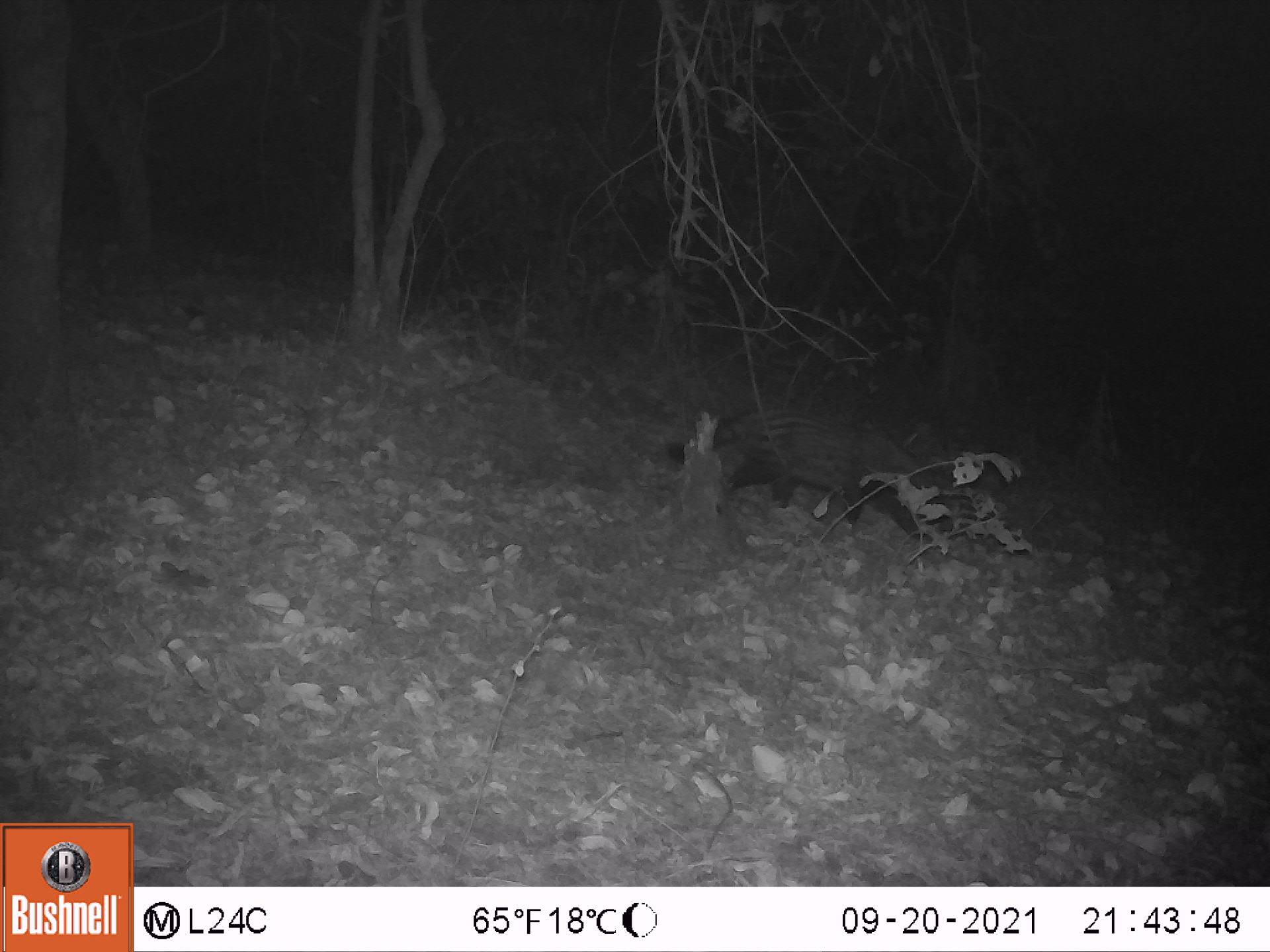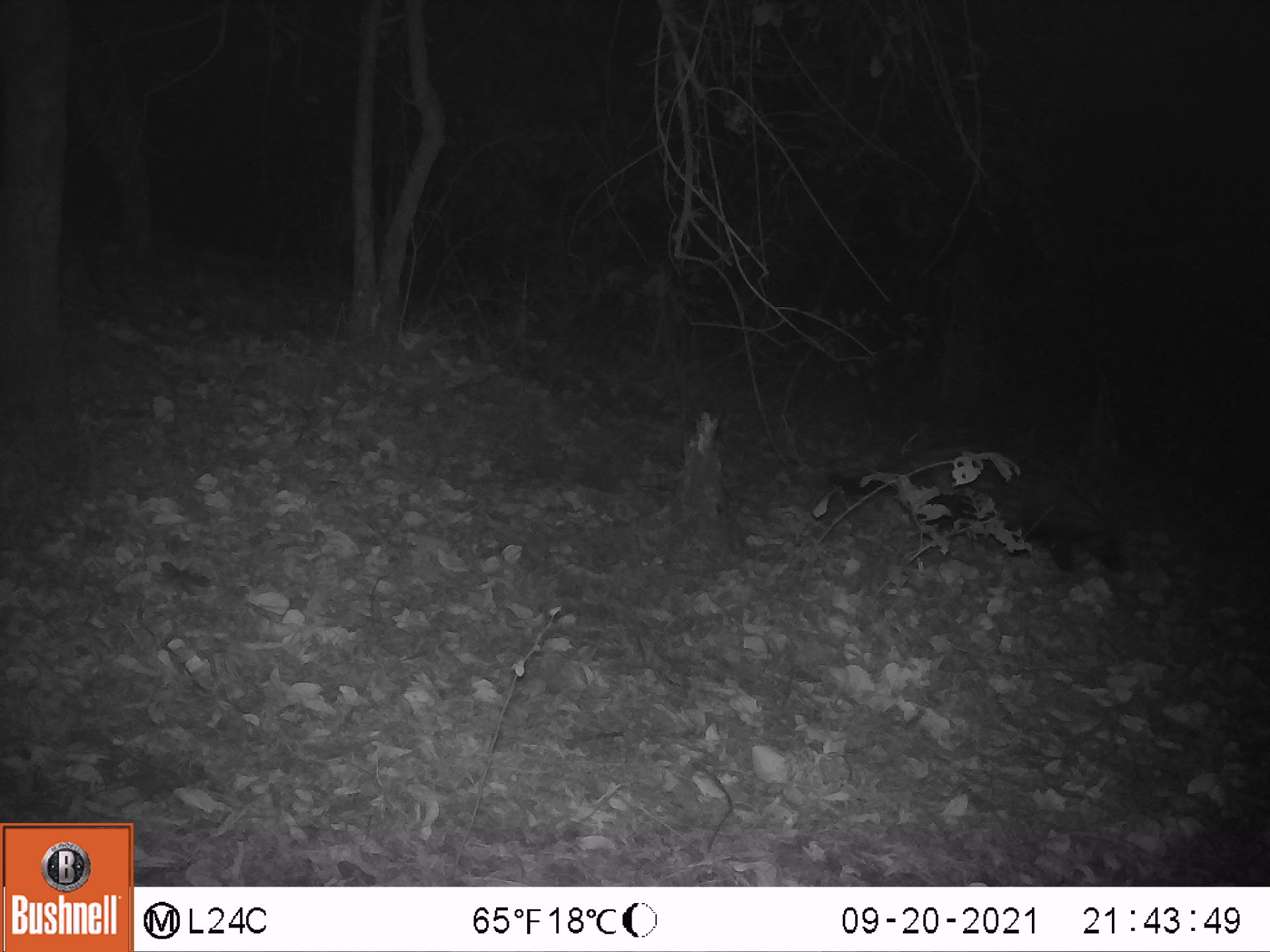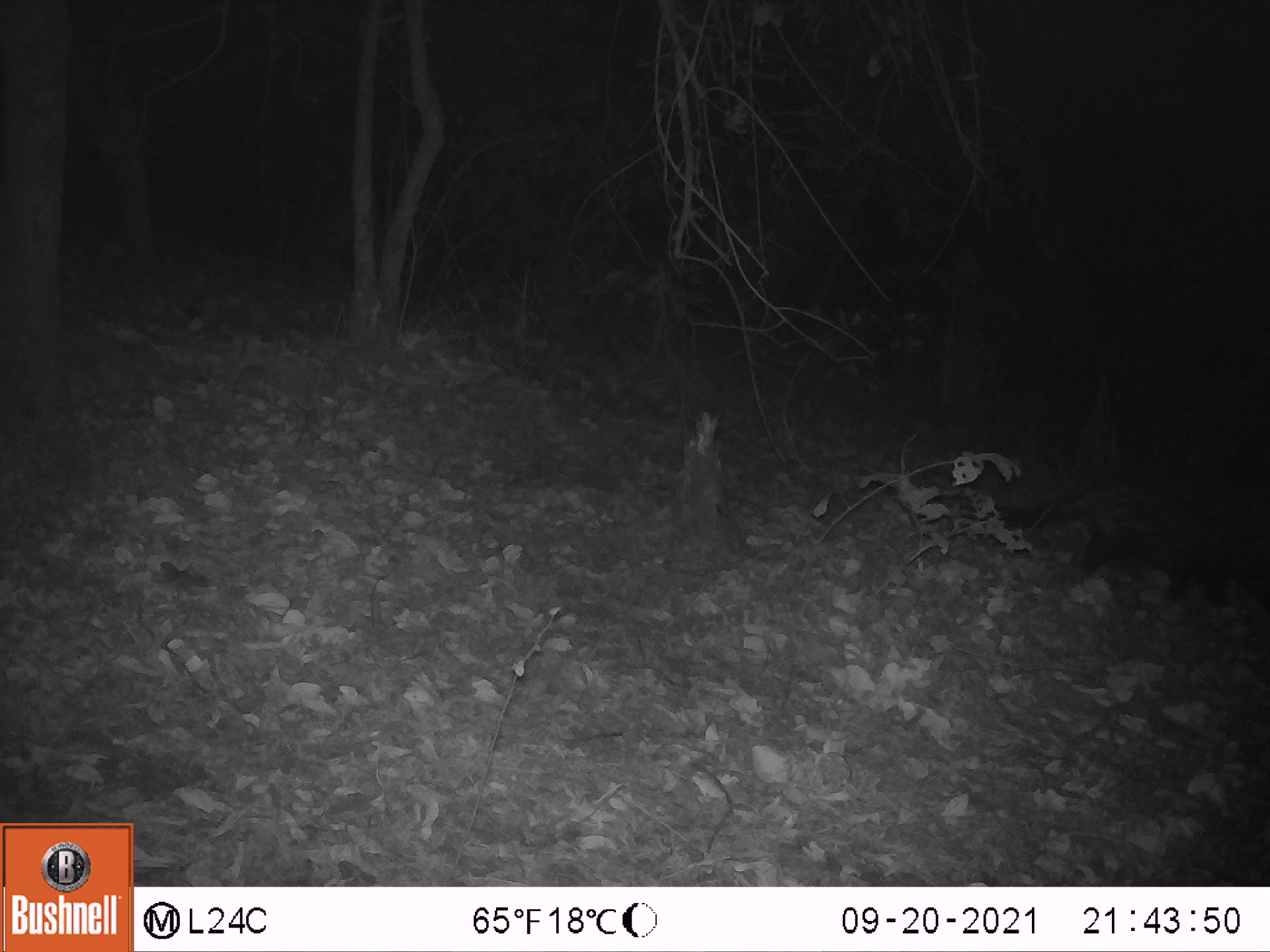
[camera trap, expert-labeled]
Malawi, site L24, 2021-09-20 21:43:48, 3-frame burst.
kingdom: Animalia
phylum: Chordata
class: Mammalia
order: Carnivora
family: Viverridae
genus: Civettictis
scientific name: Civettictis civetta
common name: african civet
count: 1